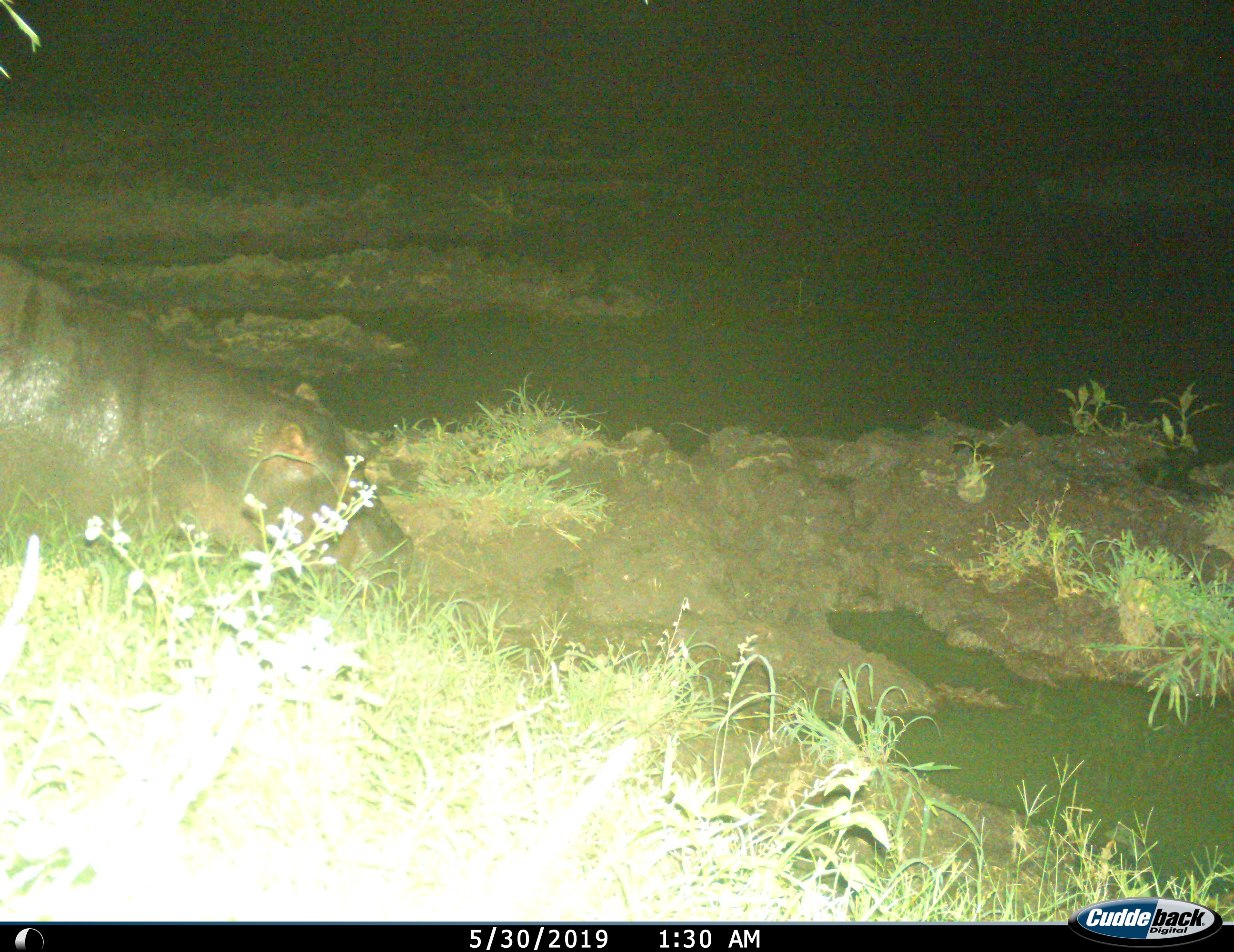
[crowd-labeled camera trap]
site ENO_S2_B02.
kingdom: Animalia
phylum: Chordata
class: Mammalia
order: Artiodactyla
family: Hippopotamidae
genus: Hippopotamus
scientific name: Hippopotamus amphibius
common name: hippopotamus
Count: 1.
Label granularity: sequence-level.